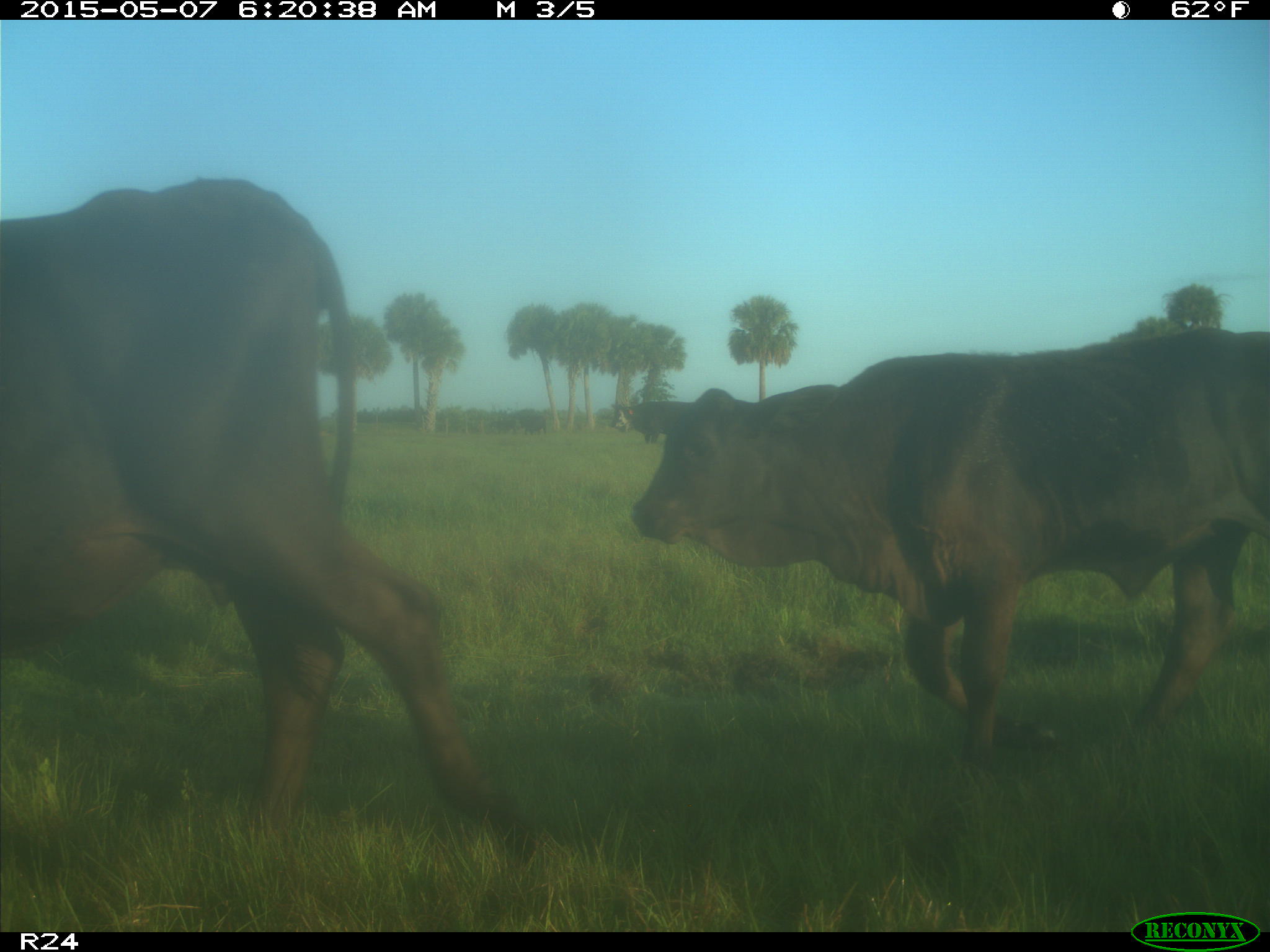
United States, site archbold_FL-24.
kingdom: Animalia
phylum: Chordata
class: Mammalia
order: Artiodactyla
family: Bovidae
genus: Bos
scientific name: Bos taurus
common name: domestic cow